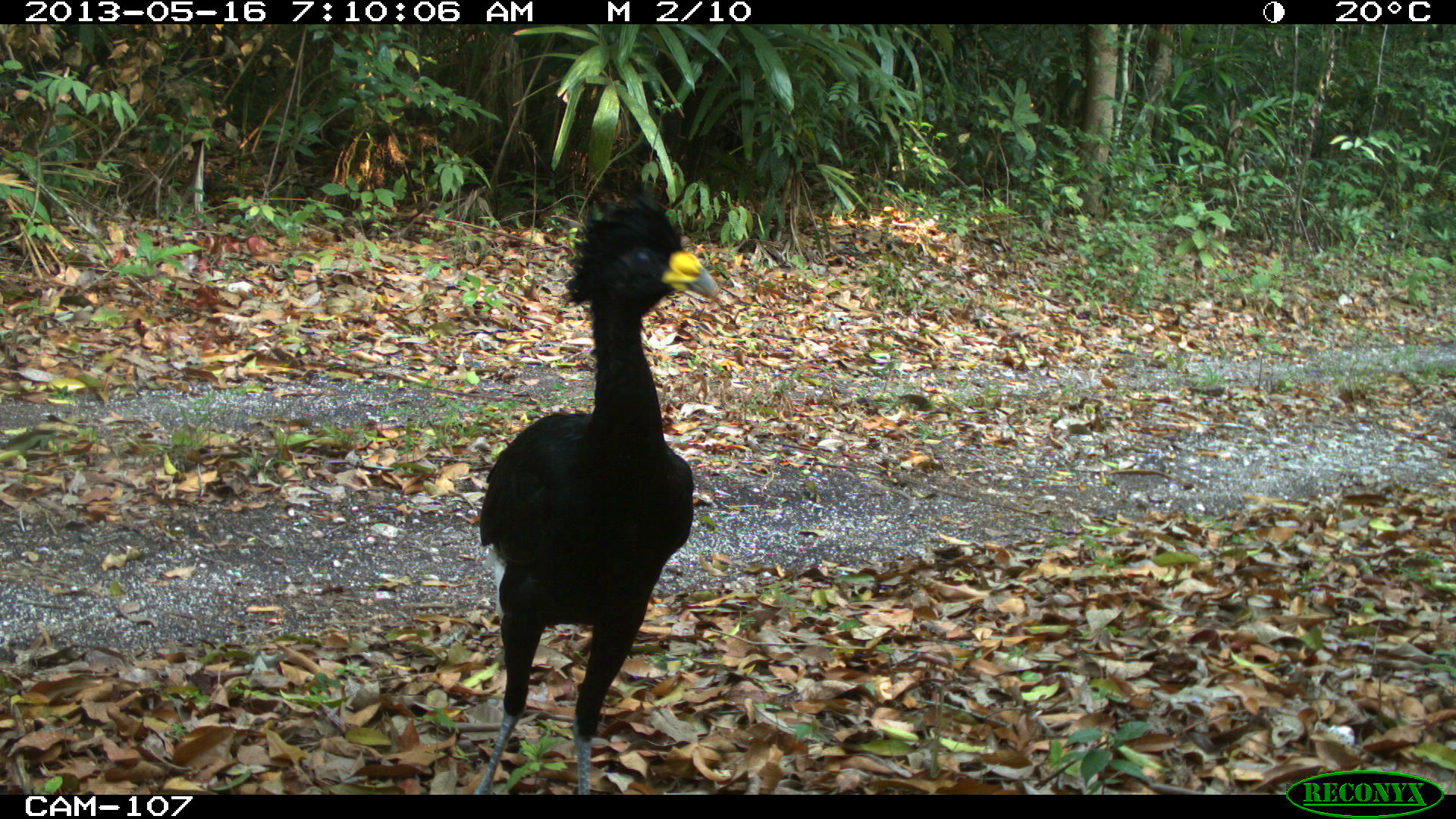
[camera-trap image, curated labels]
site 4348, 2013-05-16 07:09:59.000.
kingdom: Animalia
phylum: Chordata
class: Aves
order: Galliformes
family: Cracidae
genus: Crax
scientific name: Crax rubra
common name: great curassow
Crax rubra (great curassow), count 2.